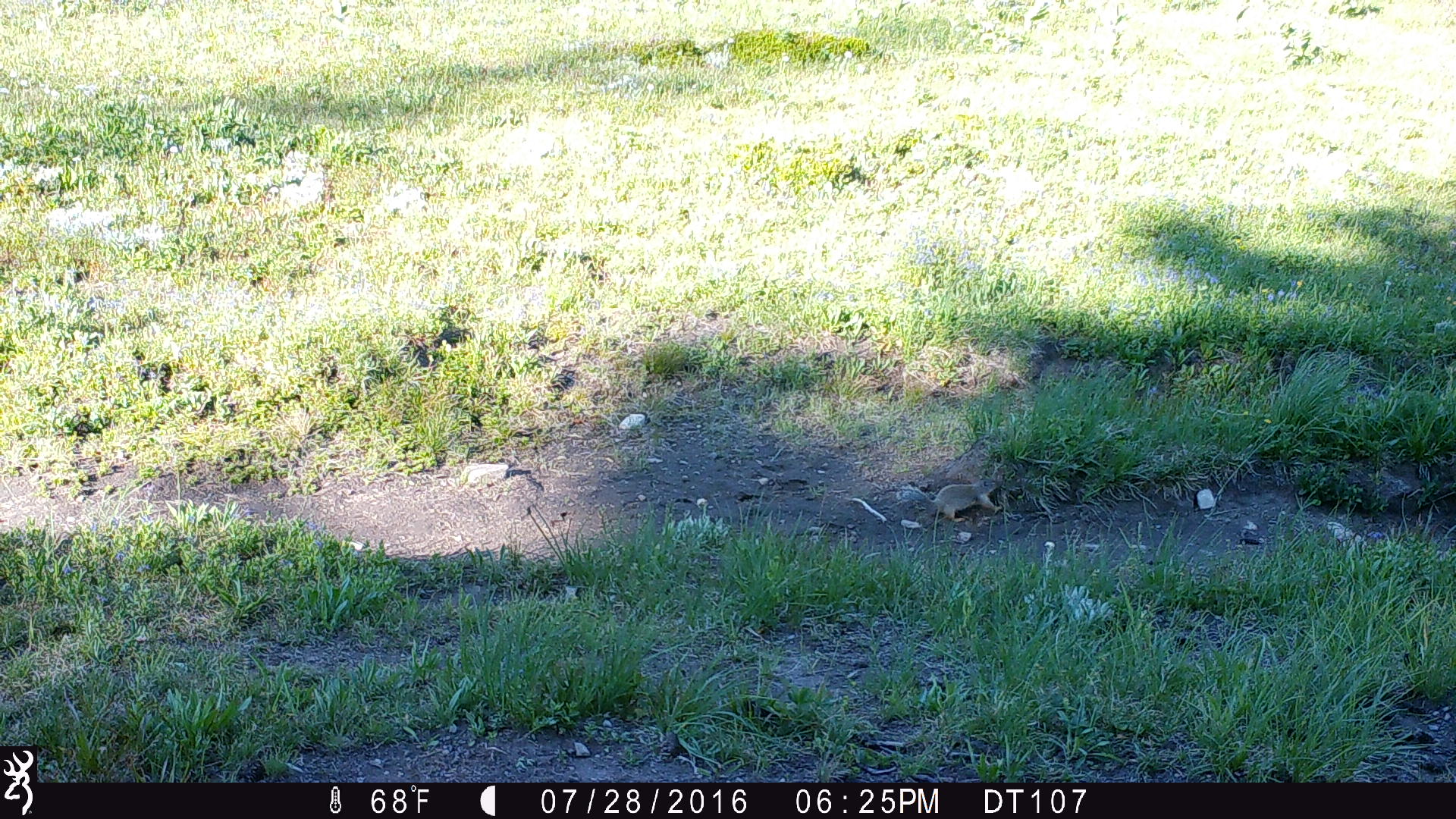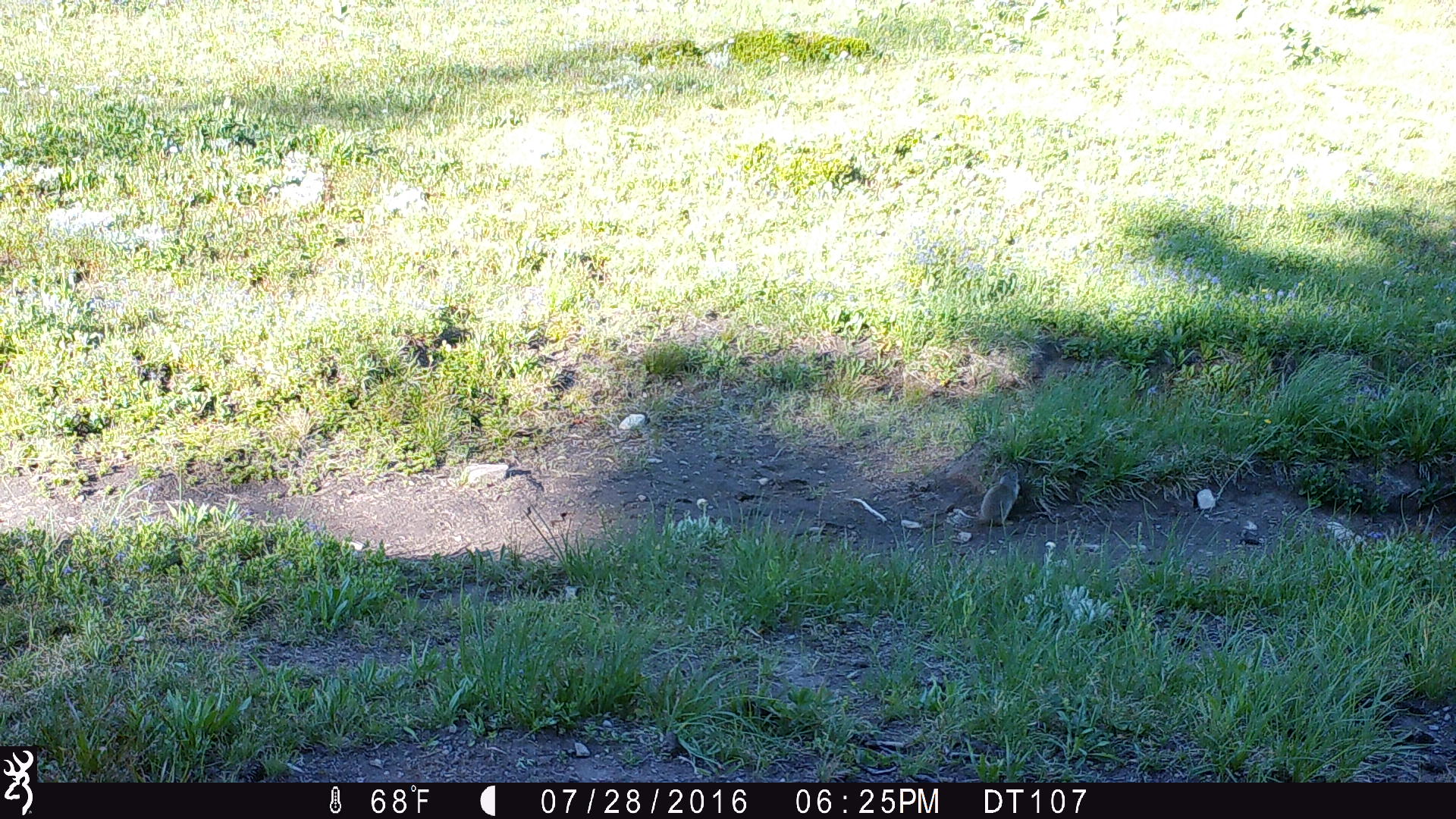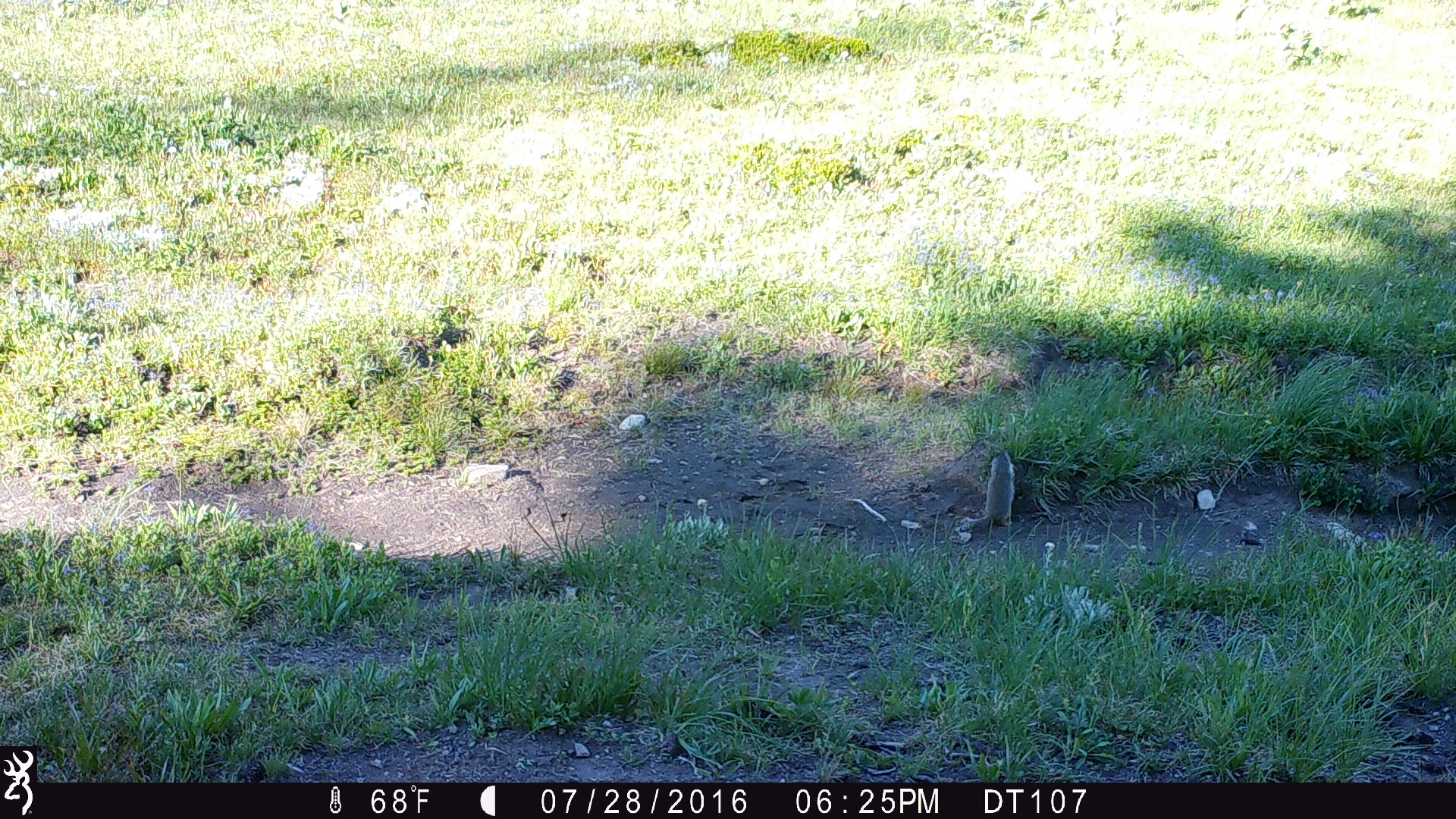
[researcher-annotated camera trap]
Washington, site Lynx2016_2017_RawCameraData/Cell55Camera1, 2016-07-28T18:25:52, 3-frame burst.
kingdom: Animalia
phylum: Chordata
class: Mammalia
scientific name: Mammalia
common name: small mammal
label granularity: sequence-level